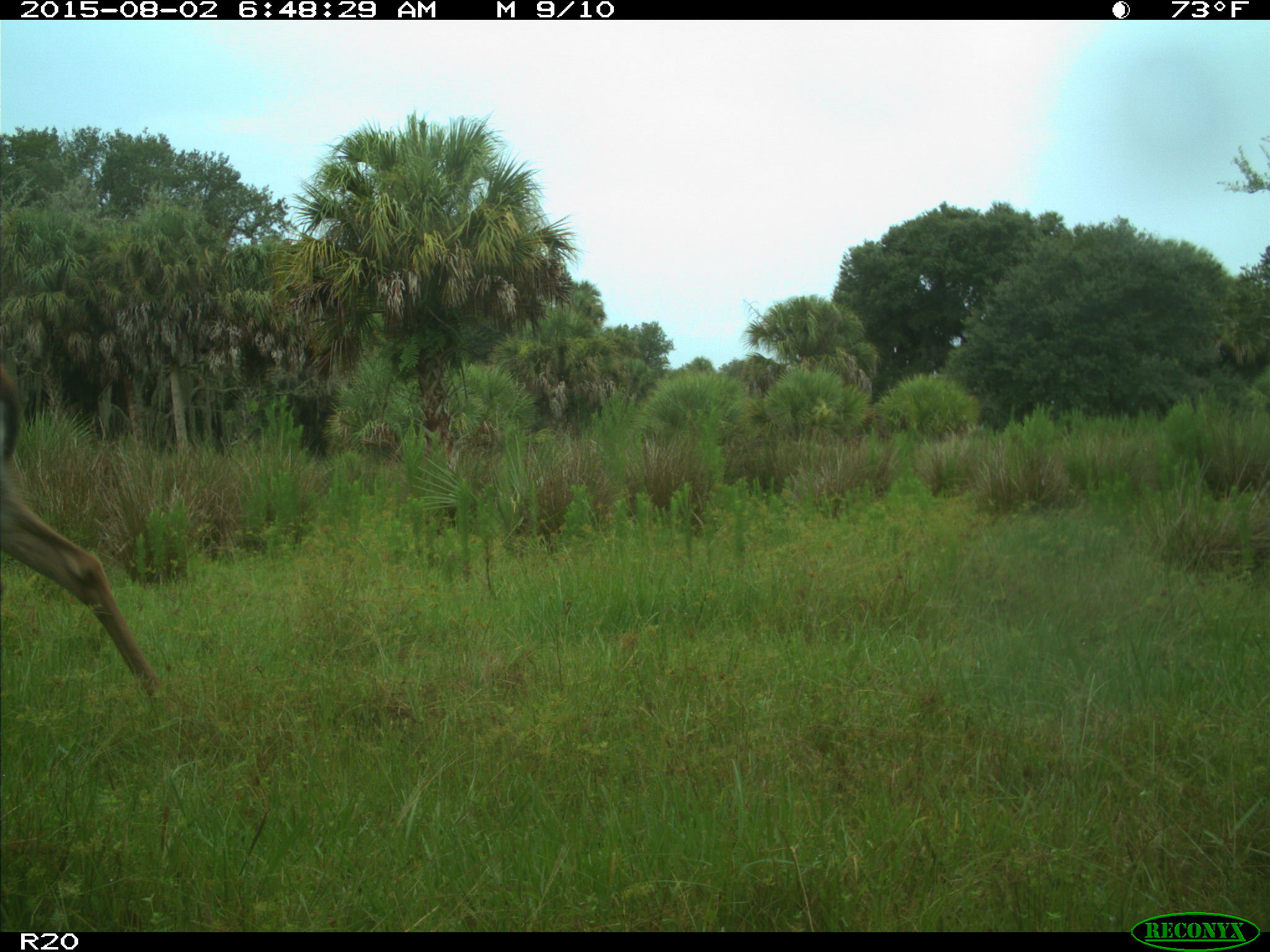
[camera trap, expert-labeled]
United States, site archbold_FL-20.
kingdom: Animalia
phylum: Chordata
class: Mammalia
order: Artiodactyla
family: Cervidae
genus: Odocoileus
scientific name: Odocoileus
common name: deer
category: unidentified deer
Unidentified deer (deer) (Odocoileus).